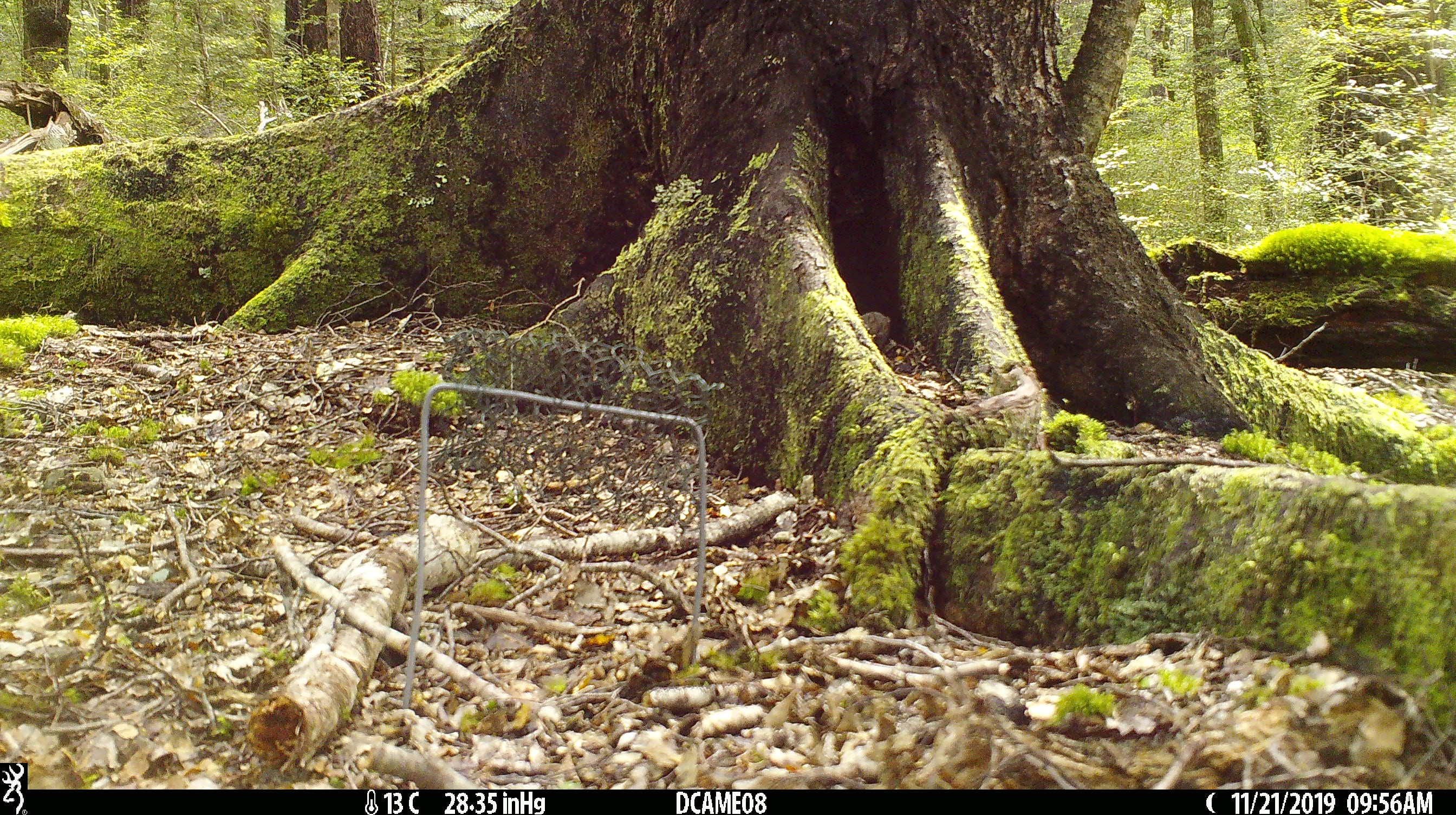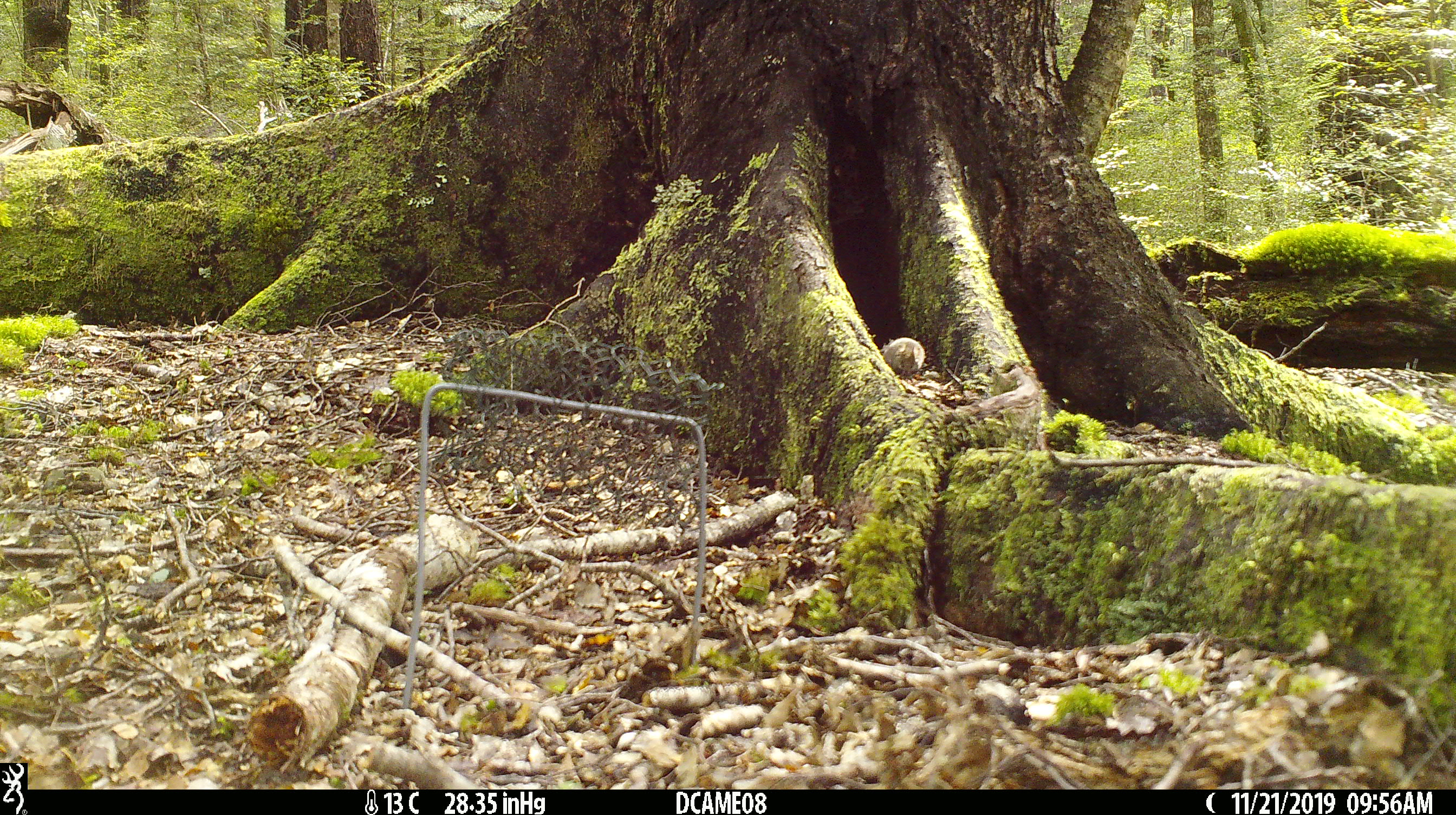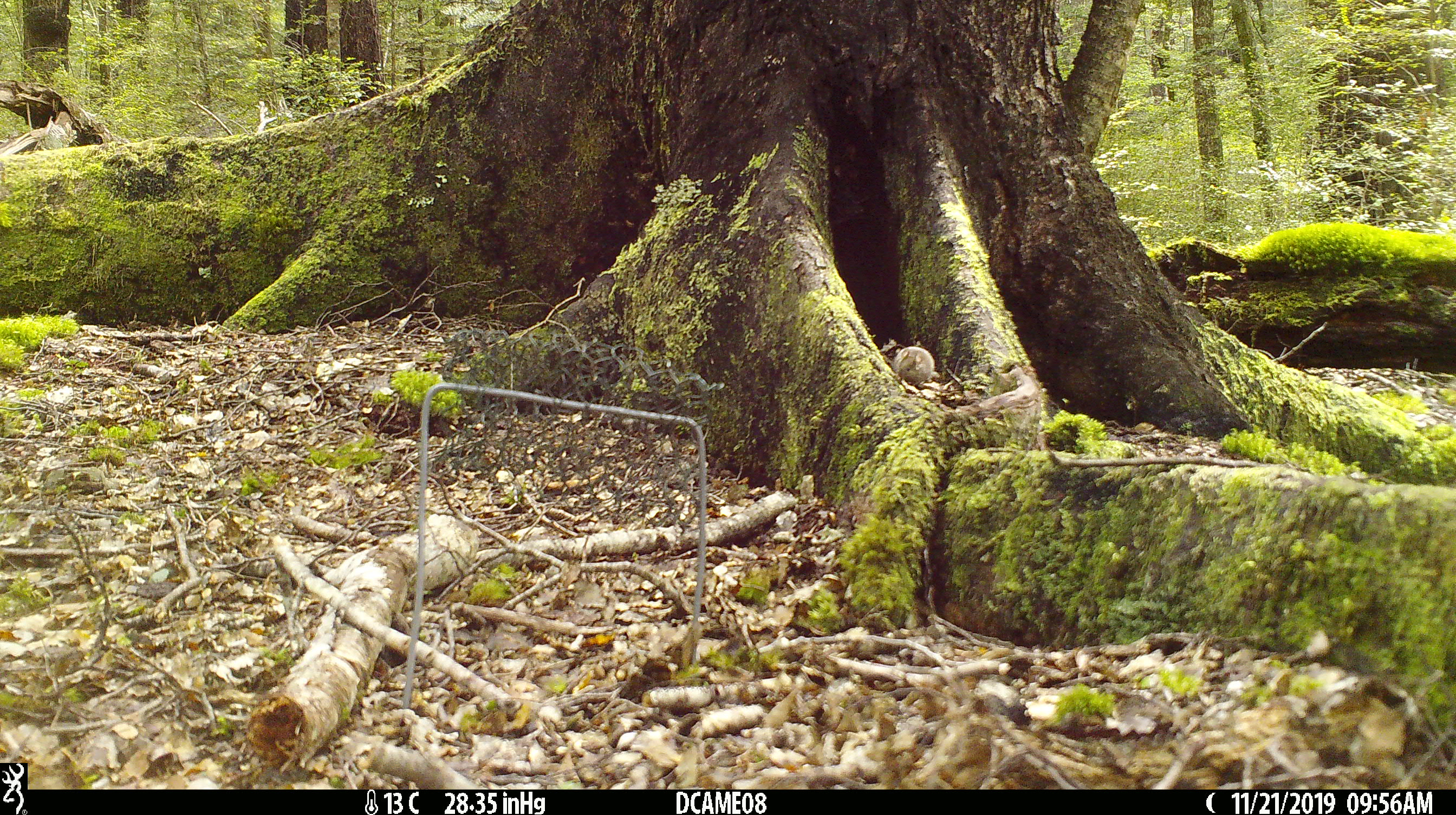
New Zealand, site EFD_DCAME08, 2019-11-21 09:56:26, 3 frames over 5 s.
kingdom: Animalia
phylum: Chordata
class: Mammalia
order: Rodentia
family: Muridae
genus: Mus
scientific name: Mus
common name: mouse